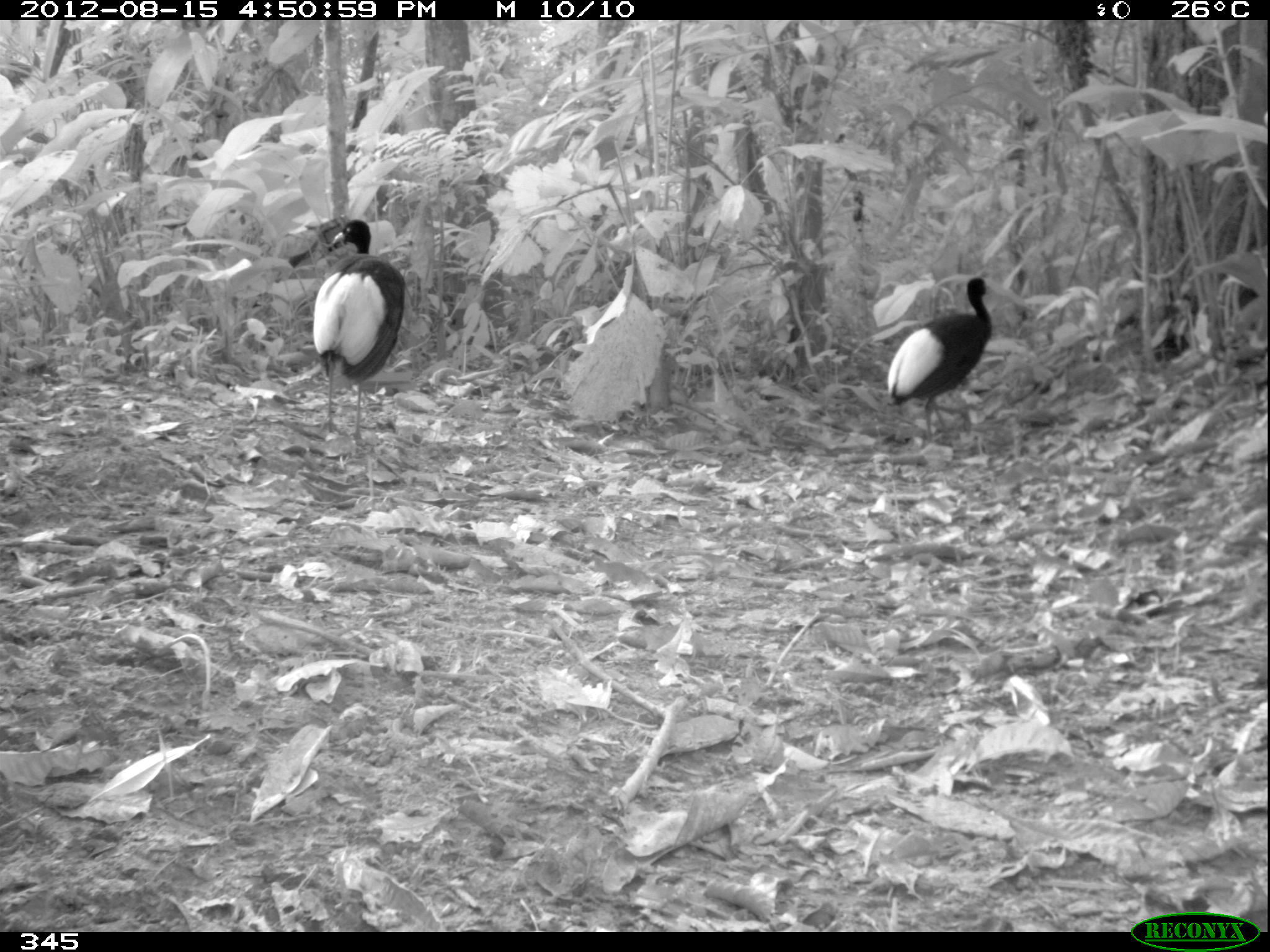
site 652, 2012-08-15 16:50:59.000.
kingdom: Animalia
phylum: Chordata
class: Aves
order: Gruiformes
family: Psophiidae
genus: Psophia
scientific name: Psophia leucoptera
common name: pale-winged trumpeter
Psophia leucoptera (pale-winged trumpeter).